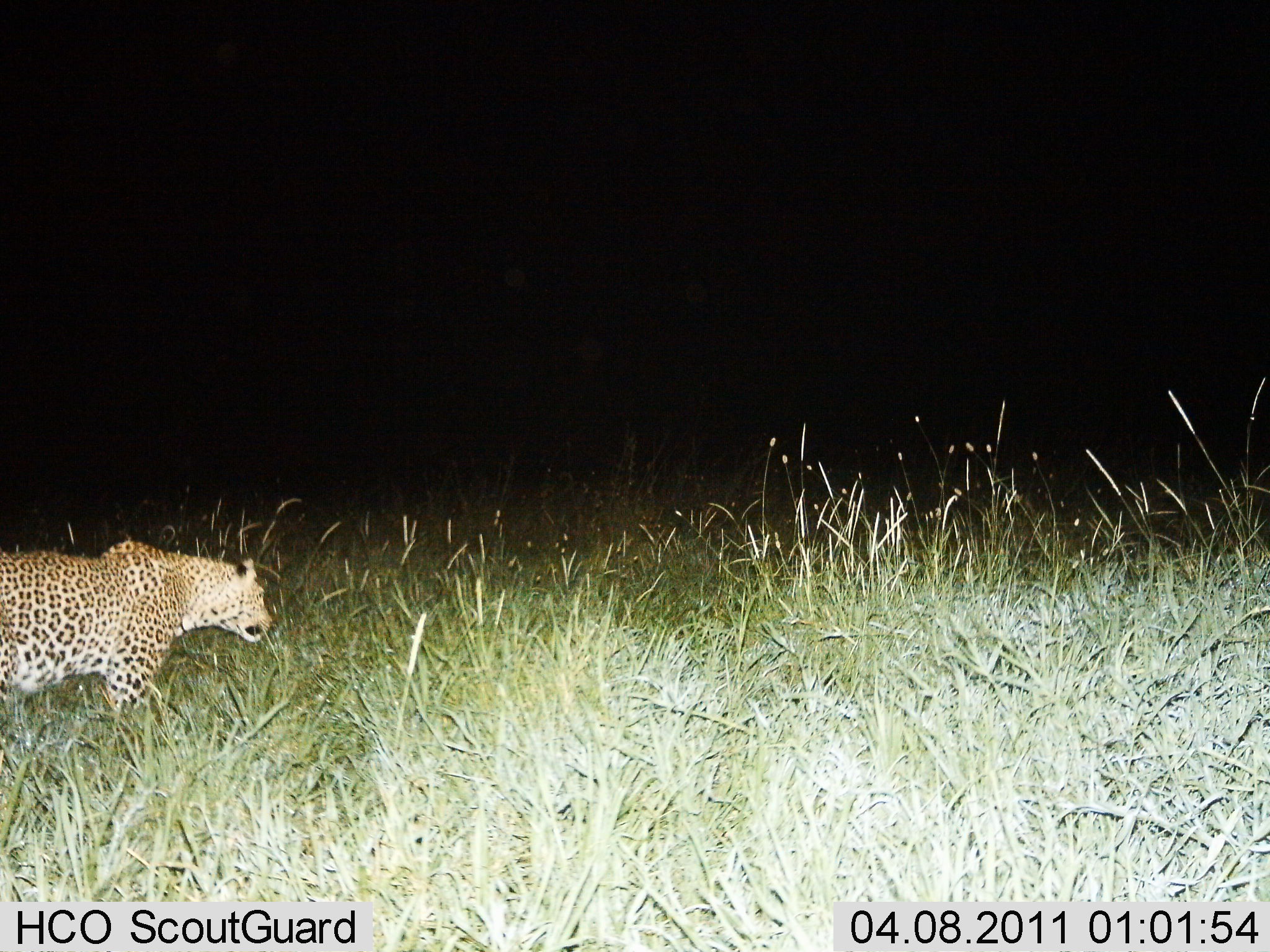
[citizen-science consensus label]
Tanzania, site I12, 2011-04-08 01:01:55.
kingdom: Animalia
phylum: Chordata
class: Mammalia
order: Carnivora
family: Felidae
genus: Panthera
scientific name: Panthera pardus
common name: leopard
Leopard (Panthera pardus), count 1. Behavior (volunteer vote fractions): standing 20%, resting 0%, moving 80%, interacting 0%. Young present (vote fraction): 0%. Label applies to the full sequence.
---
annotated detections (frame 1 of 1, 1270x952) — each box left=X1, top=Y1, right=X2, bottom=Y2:
animal: left=0, top=540, right=272, bottom=725